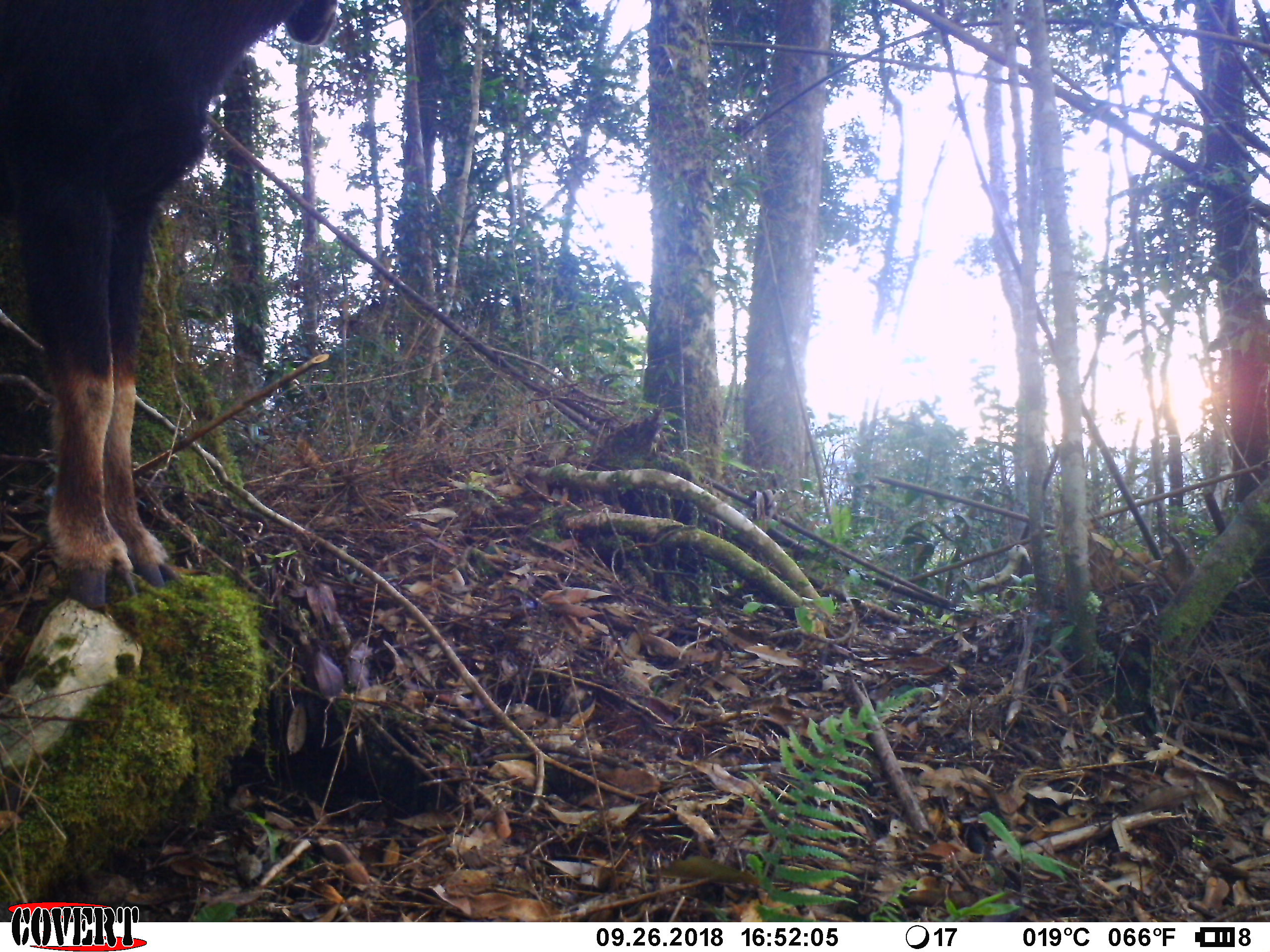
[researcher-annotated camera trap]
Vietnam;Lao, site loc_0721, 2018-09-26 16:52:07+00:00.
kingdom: Animalia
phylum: Chordata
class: Mammalia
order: Artiodactyla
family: Bovidae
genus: Capricornis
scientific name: Capricornis sumatraensis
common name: chinese serow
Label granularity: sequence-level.